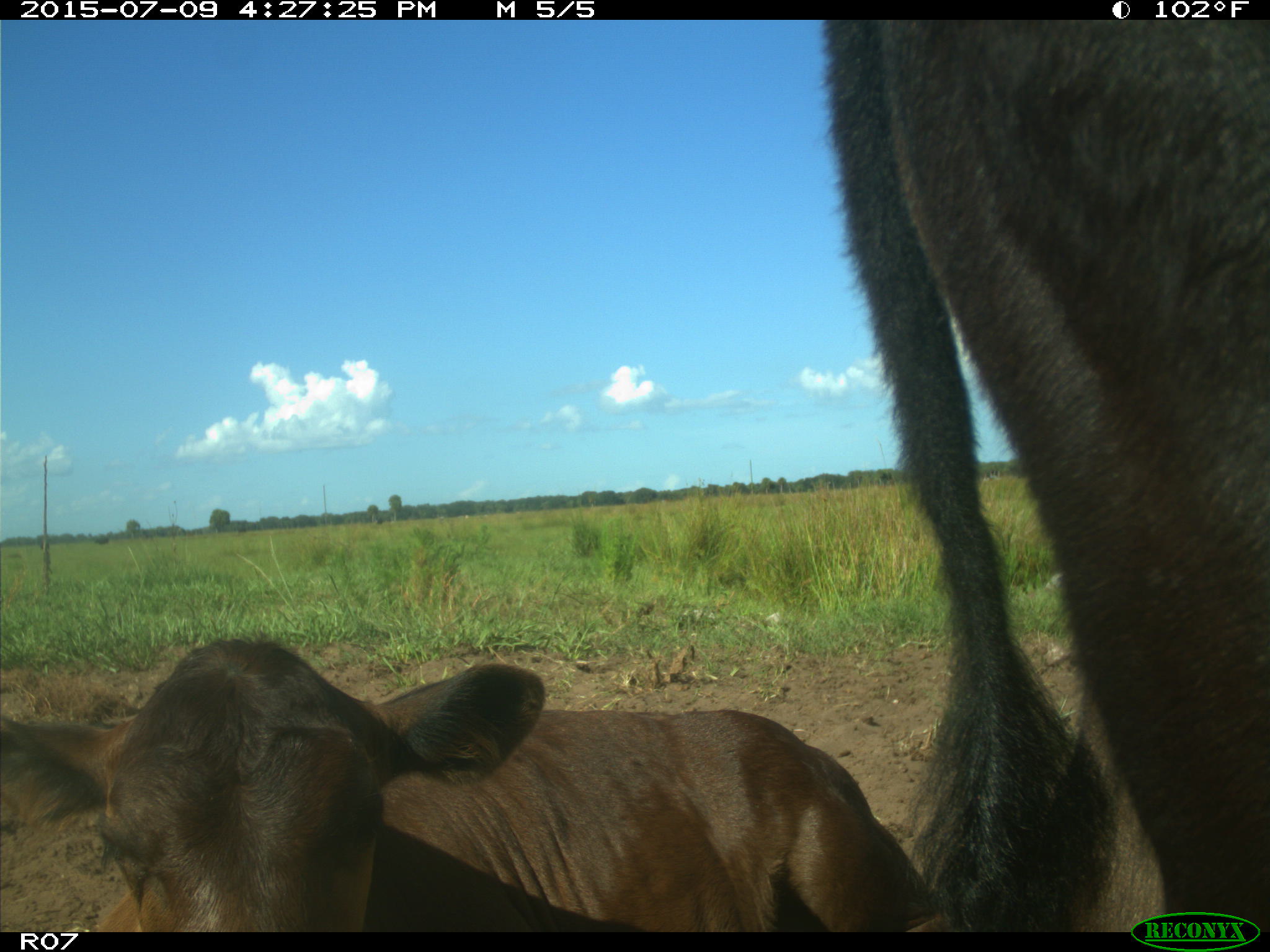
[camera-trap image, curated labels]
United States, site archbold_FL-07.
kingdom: Animalia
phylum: Chordata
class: Mammalia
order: Artiodactyla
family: Bovidae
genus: Bos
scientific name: Bos taurus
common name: domestic cow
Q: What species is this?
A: Bos taurus (domestic cow).